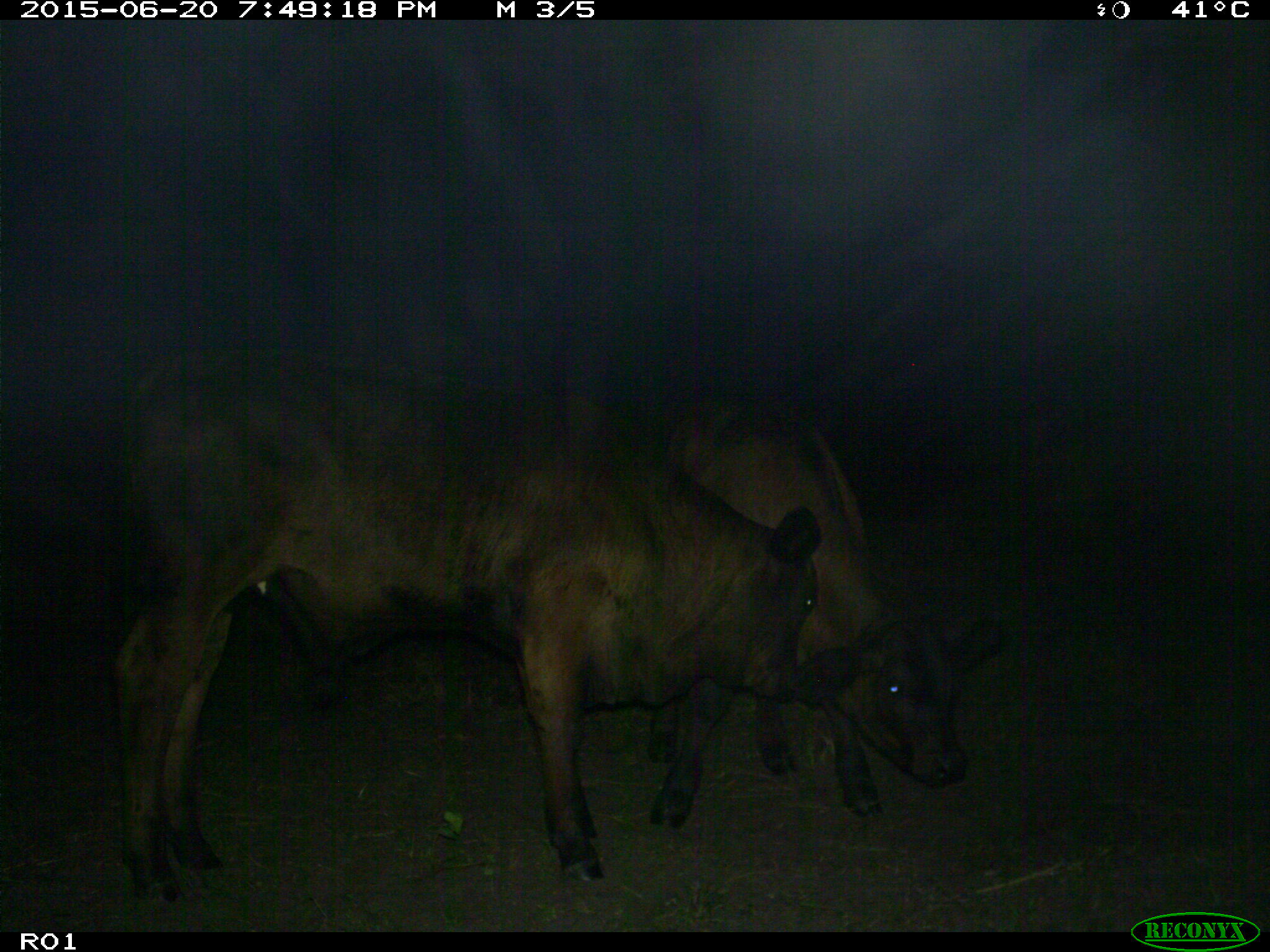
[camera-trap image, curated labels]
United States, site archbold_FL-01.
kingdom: Animalia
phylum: Chordata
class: Mammalia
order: Artiodactyla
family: Bovidae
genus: Bos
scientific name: Bos taurus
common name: domestic cow